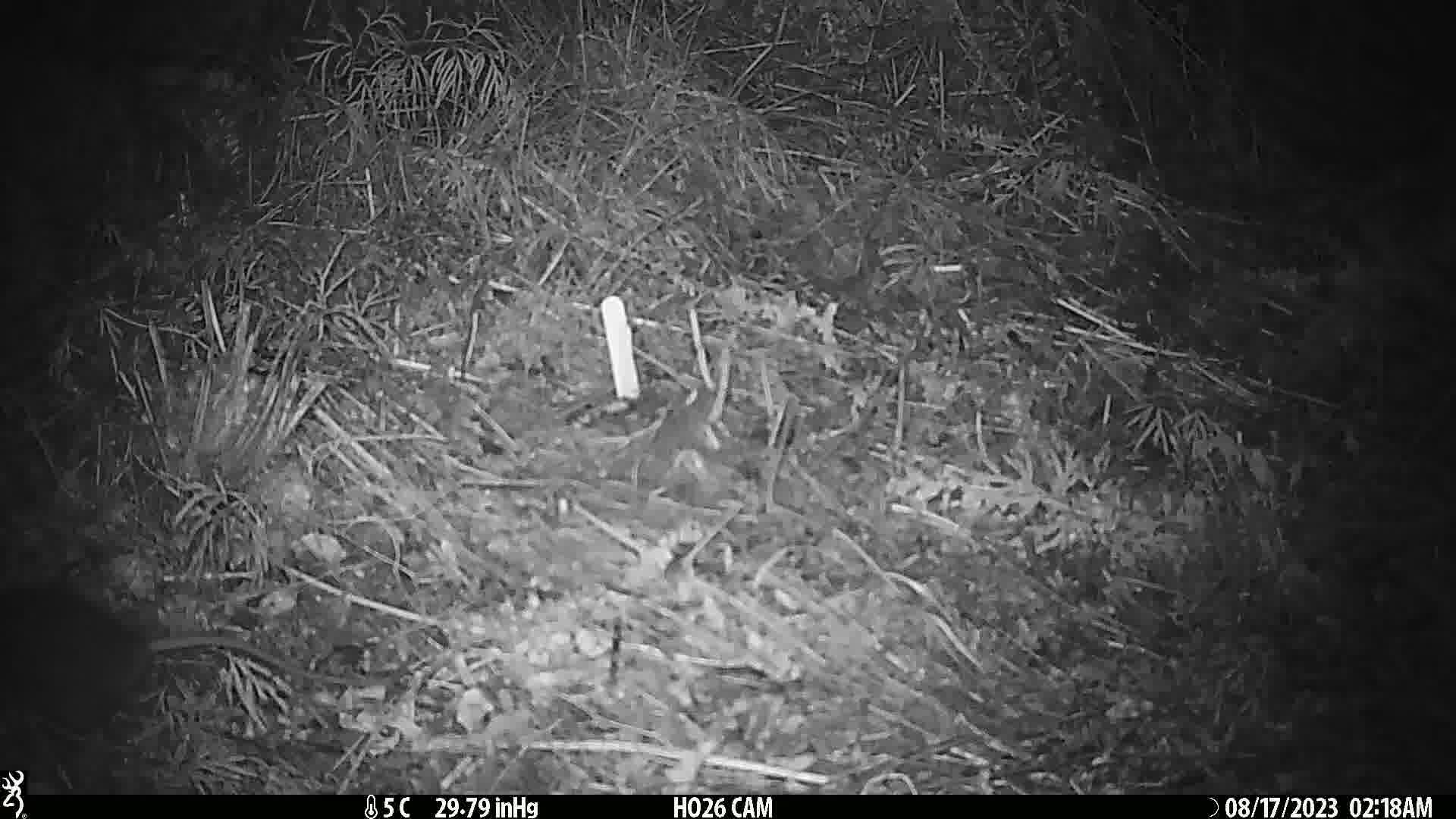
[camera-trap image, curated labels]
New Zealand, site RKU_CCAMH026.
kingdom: Animalia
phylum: Chordata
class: Mammalia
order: Rodentia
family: Muridae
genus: Rattus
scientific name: Rattus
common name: rat